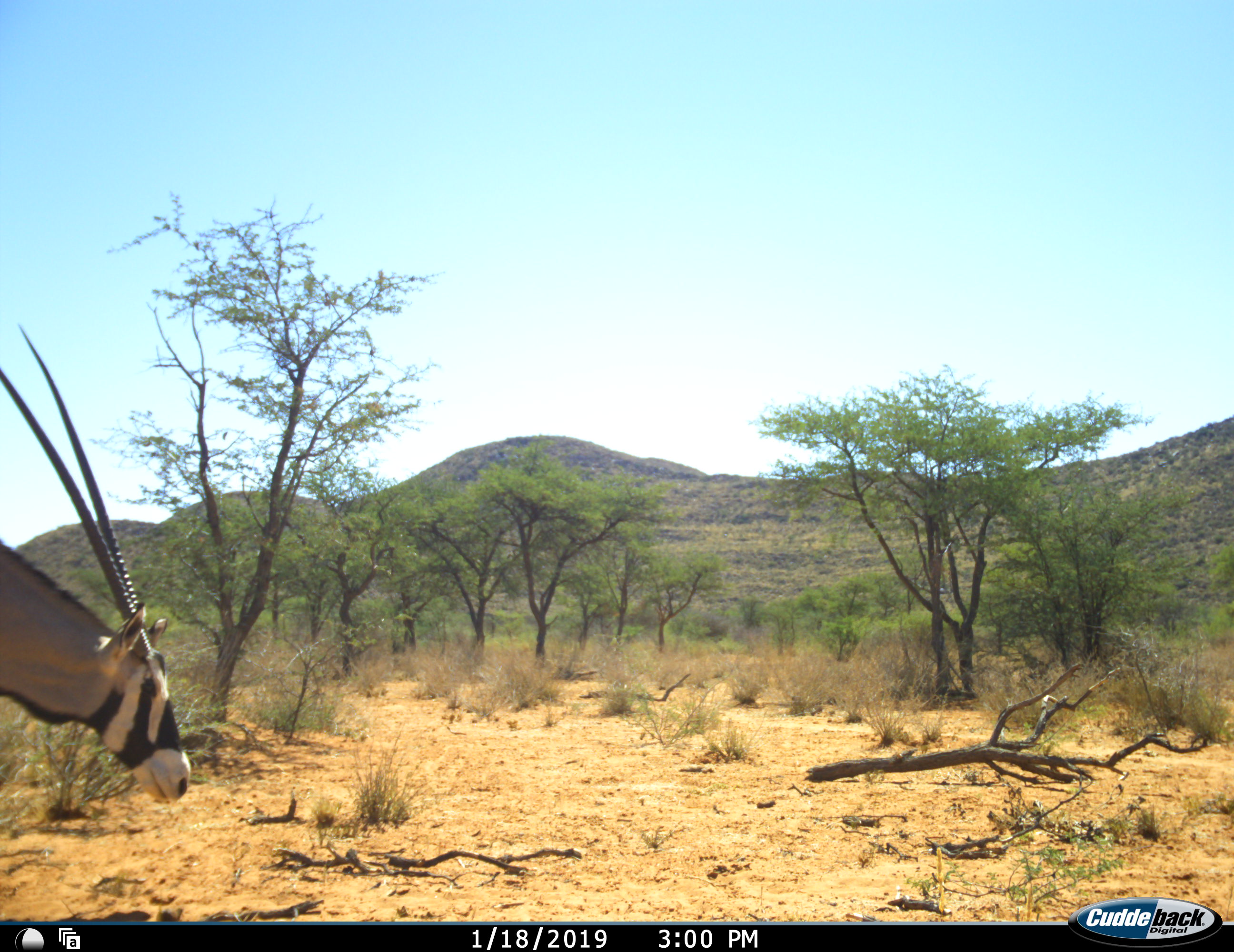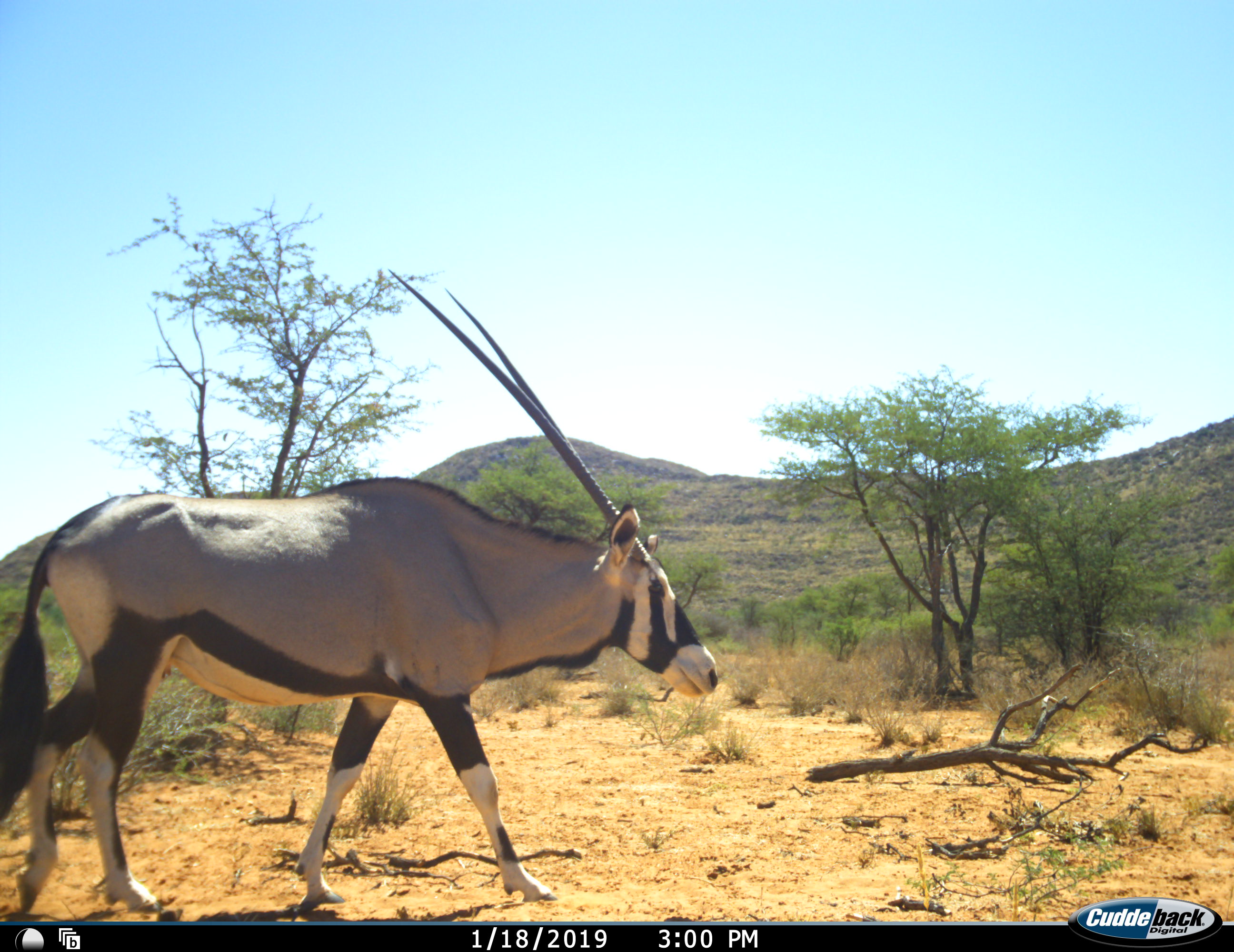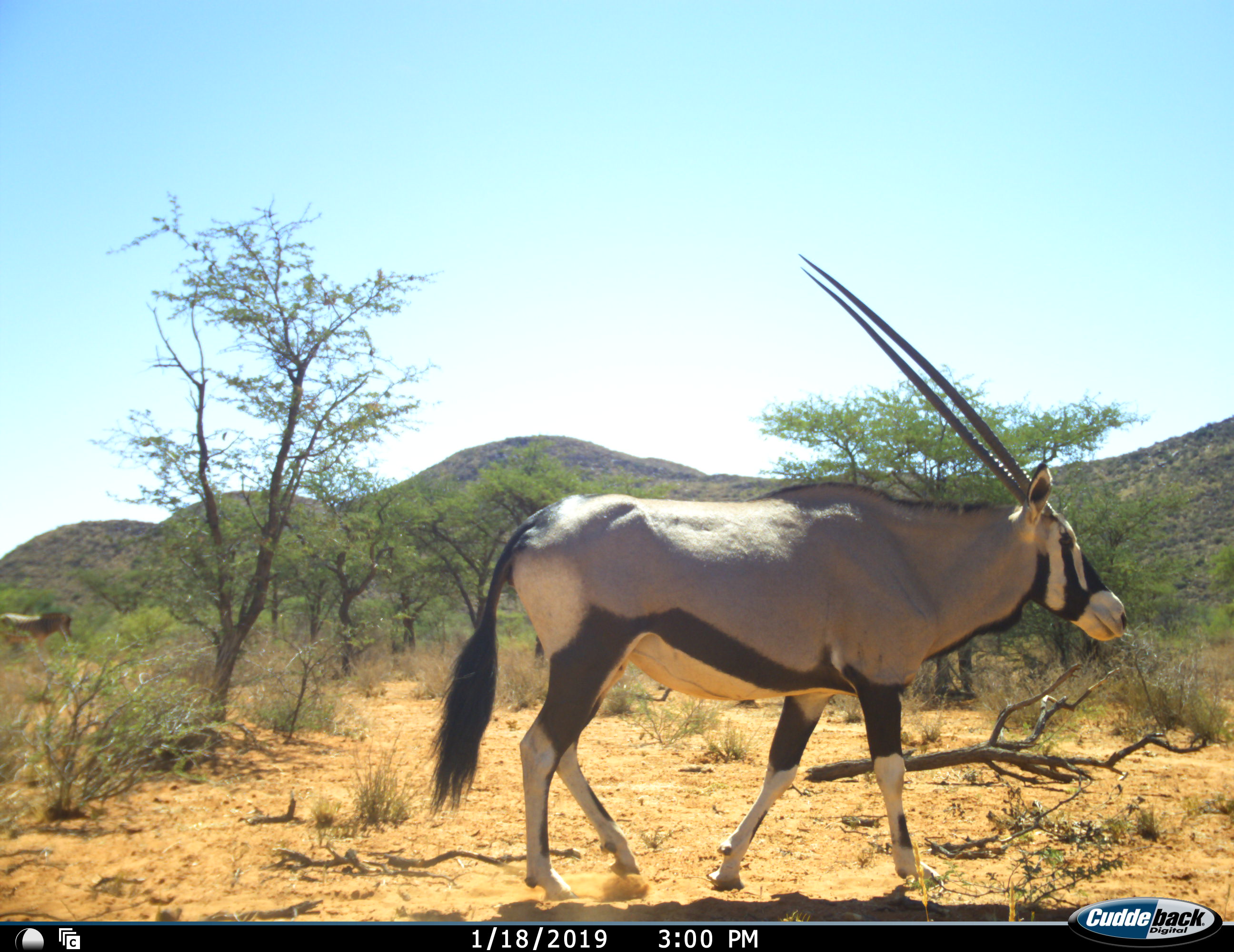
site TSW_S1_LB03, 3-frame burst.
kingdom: Animalia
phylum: Chordata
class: Mammalia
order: Artiodactyla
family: Bovidae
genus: Oryx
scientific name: Oryx gazella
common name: gemsbok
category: oryx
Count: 1.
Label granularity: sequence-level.